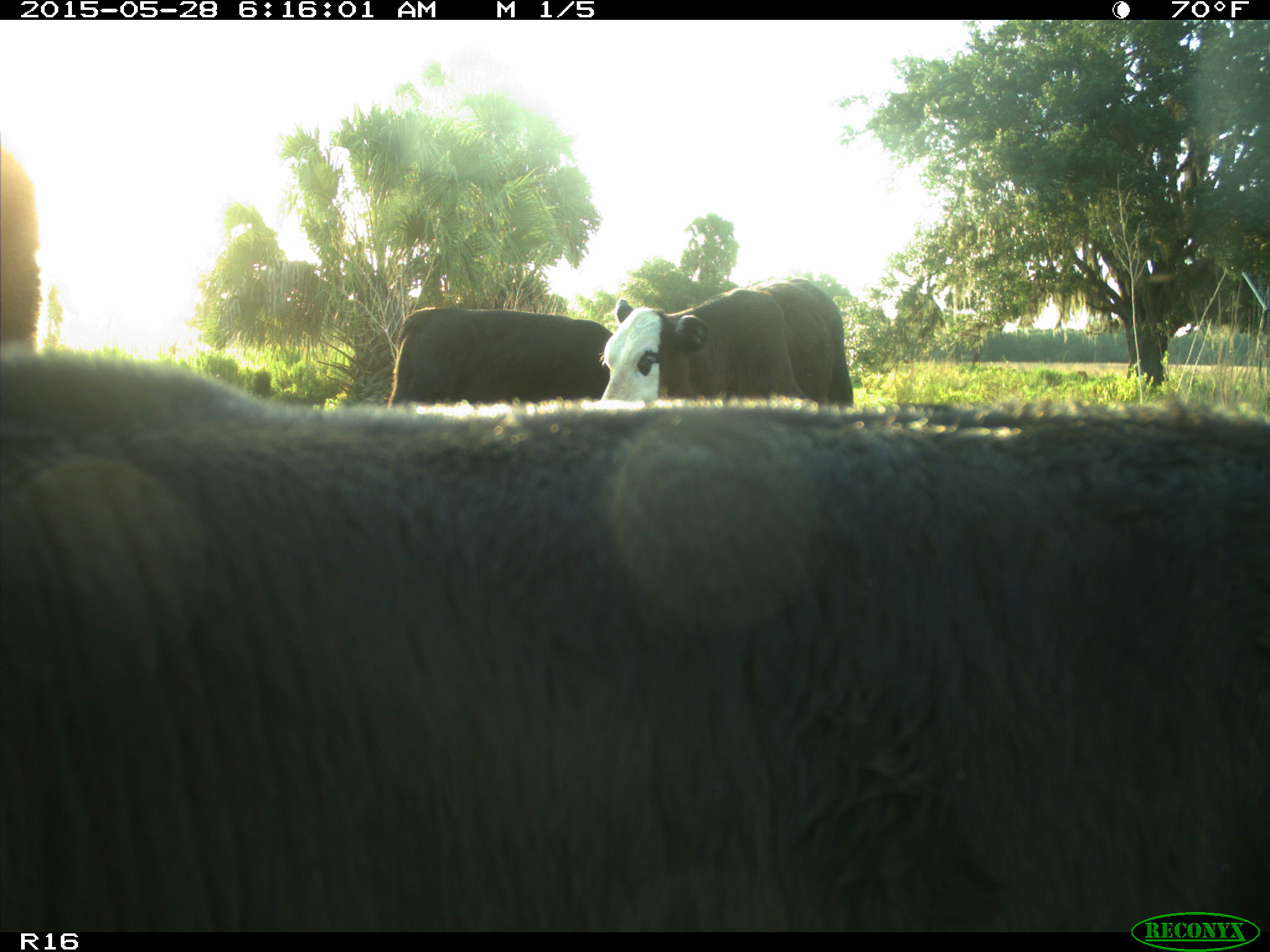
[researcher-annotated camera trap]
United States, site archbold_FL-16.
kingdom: Animalia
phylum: Chordata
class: Mammalia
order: Artiodactyla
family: Bovidae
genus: Bos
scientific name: Bos taurus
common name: domestic cow